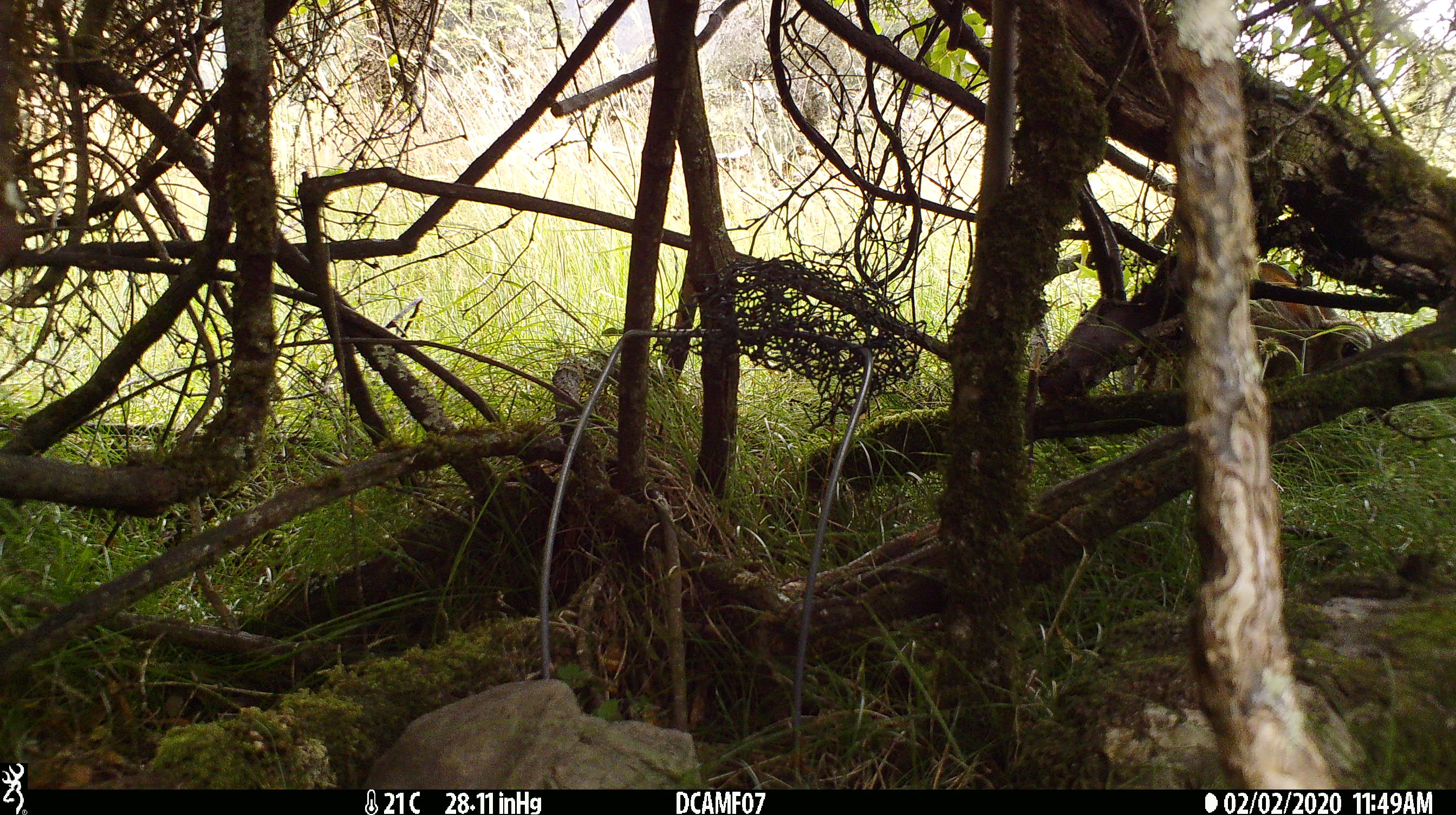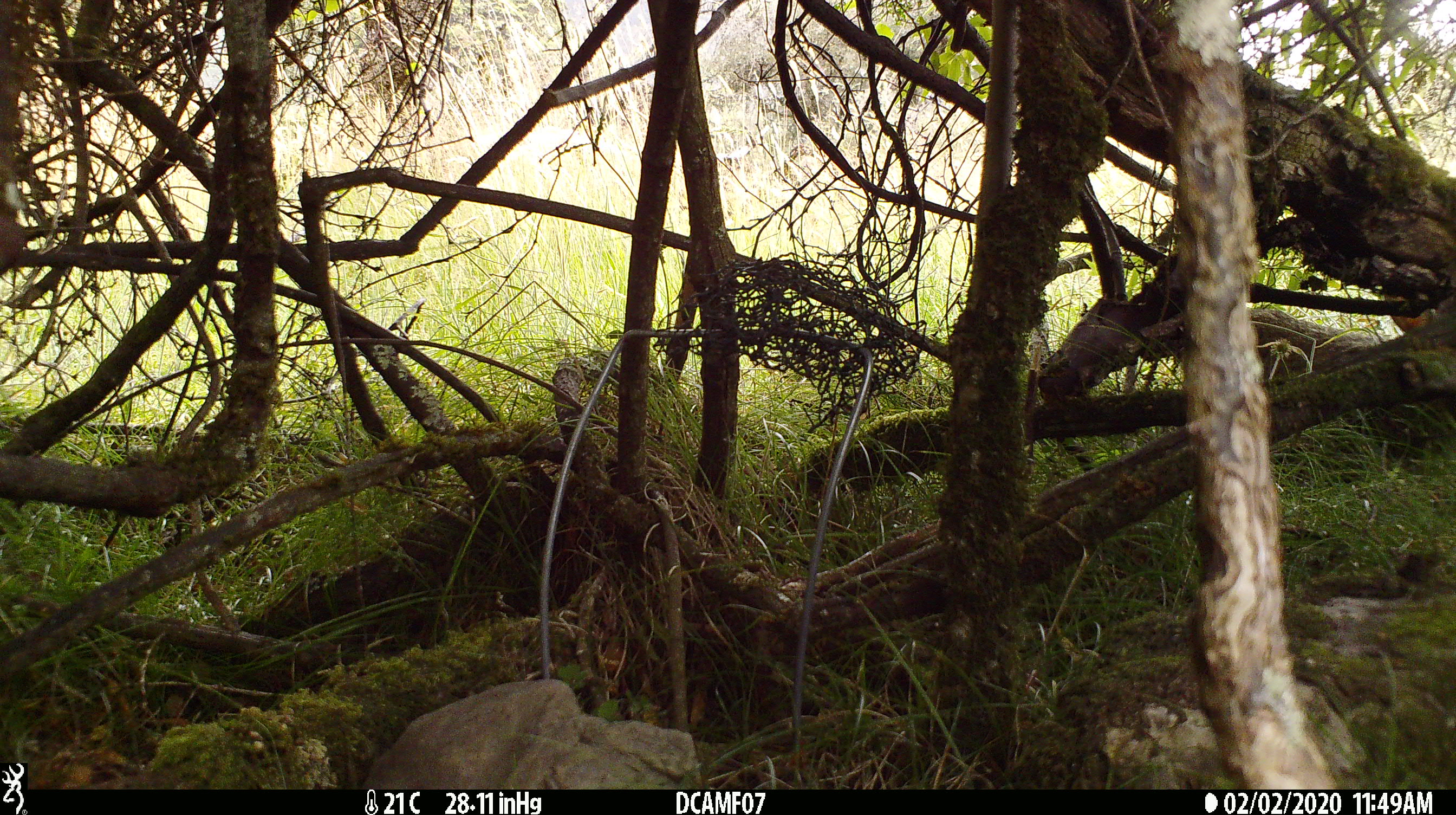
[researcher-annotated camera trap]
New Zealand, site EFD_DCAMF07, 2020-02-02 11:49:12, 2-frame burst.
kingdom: Animalia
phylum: Chordata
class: Mammalia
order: Lagomorpha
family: Leporidae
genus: Oryctolagus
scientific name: Oryctolagus cuniculus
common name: european rabbit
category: rabbit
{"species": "rabbit (european rabbit) (Oryctolagus cuniculus)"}